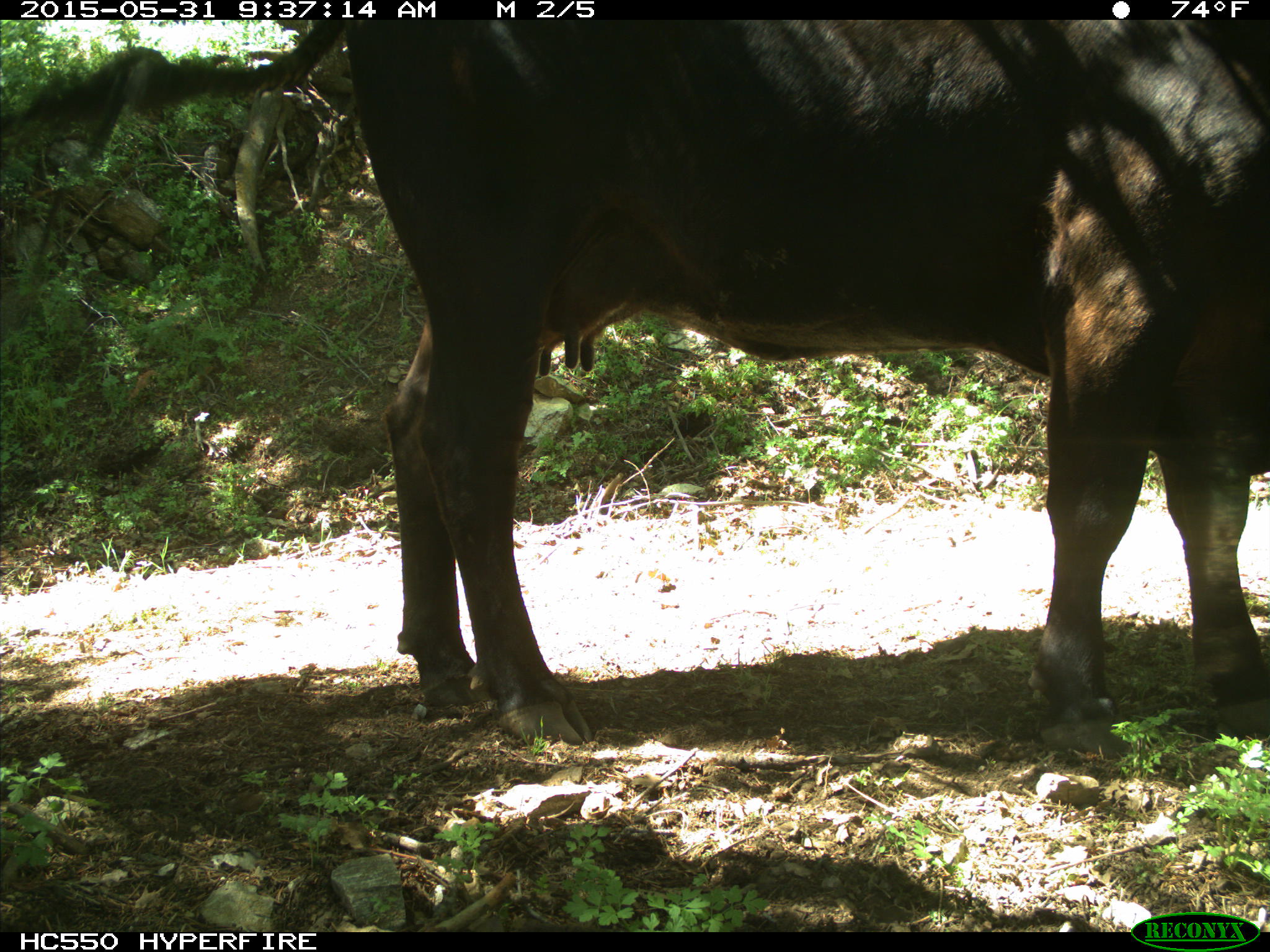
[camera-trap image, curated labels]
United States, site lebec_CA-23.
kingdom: Animalia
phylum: Chordata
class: Mammalia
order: Artiodactyla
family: Bovidae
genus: Bos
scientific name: Bos taurus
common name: domestic cow